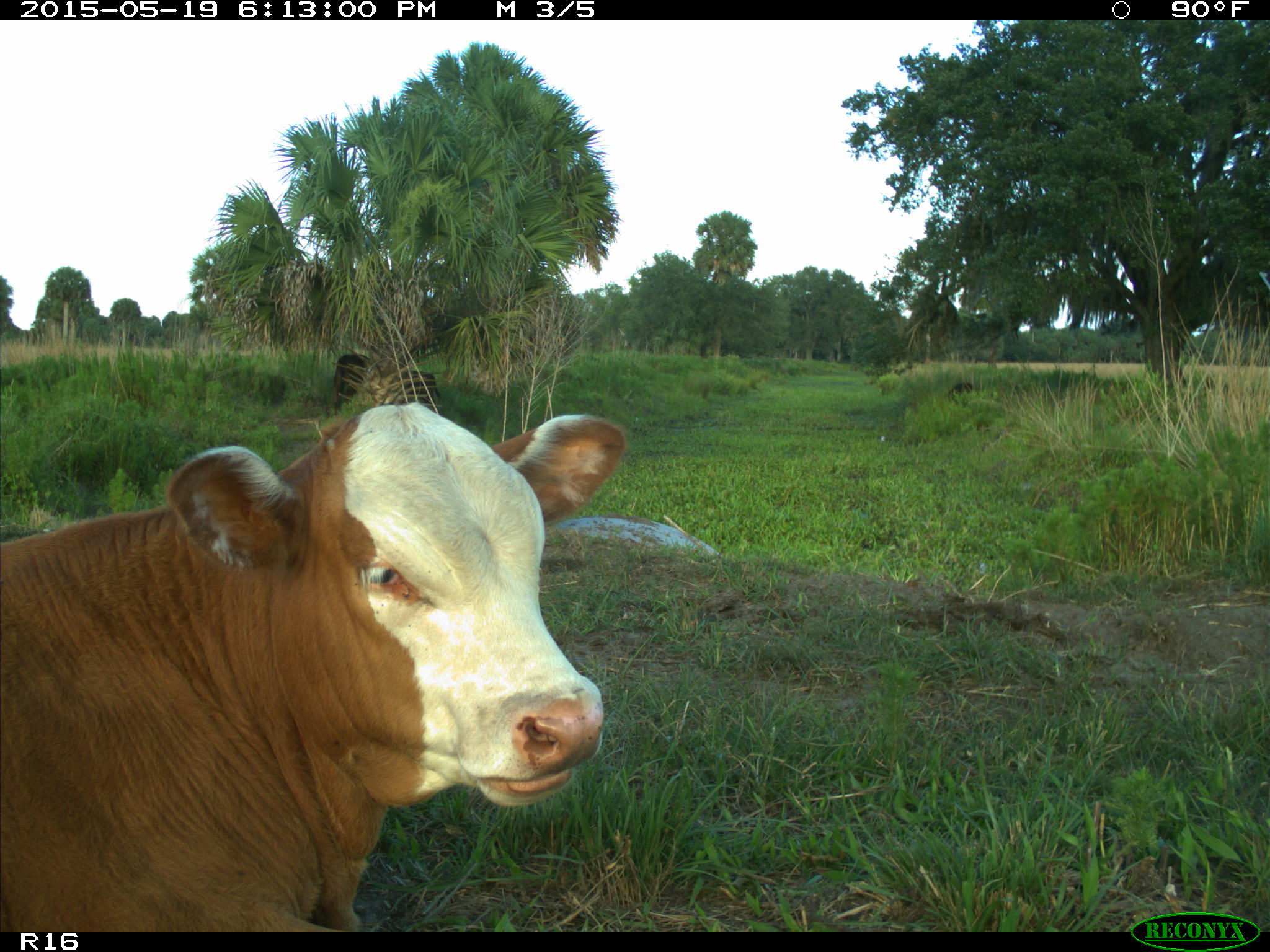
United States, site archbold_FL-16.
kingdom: Animalia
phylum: Chordata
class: Mammalia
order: Artiodactyla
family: Bovidae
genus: Bos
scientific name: Bos taurus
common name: domestic cow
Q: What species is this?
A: Bos taurus (domestic cow).